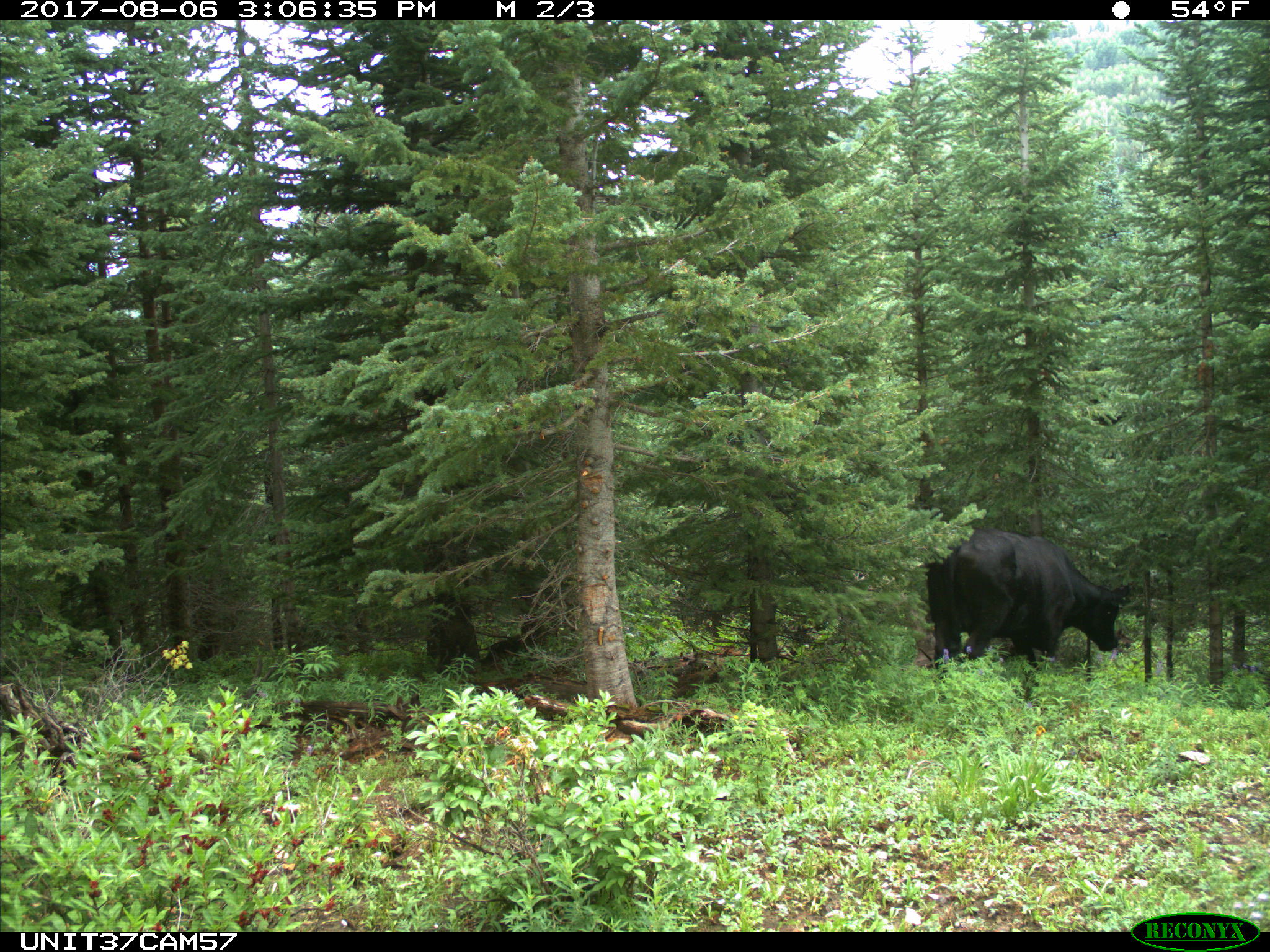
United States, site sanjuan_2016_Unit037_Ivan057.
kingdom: Animalia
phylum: Chordata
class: Mammalia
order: Artiodactyla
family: Bovidae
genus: Bos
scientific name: Bos taurus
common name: domestic cow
Bos taurus (domestic cow).